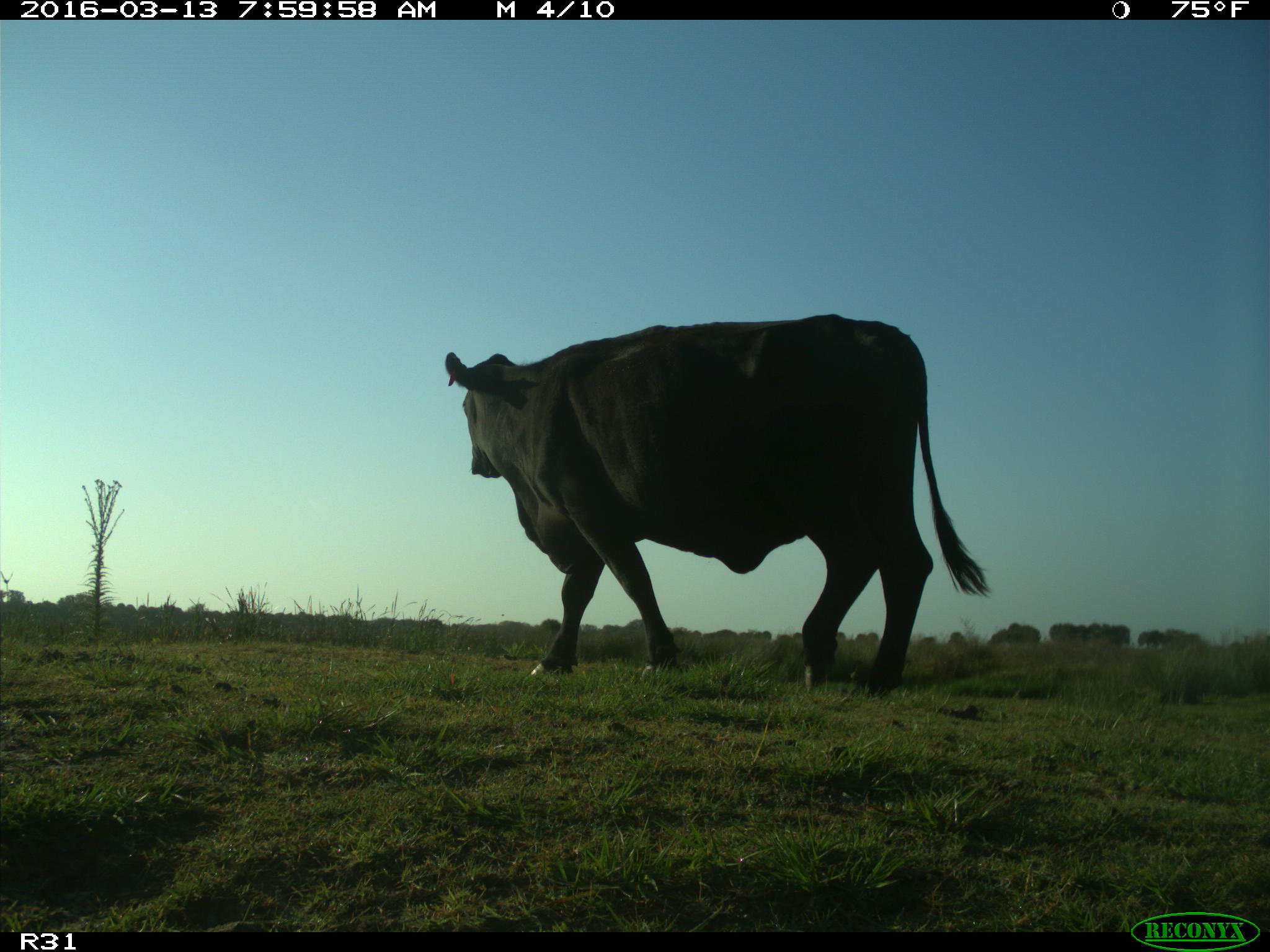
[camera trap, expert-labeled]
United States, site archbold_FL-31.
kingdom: Animalia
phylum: Chordata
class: Mammalia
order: Artiodactyla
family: Bovidae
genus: Bos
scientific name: Bos taurus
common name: domestic cow